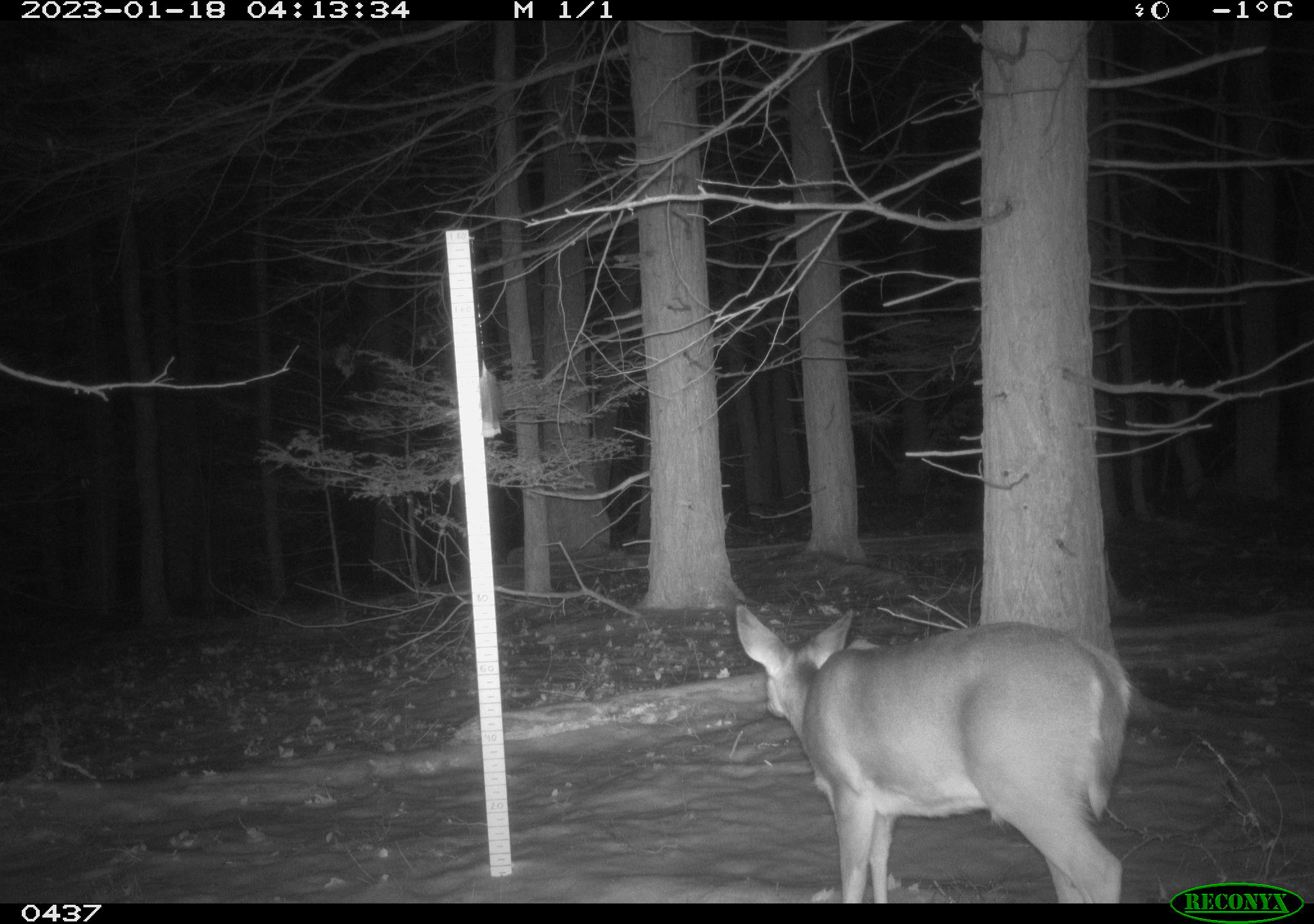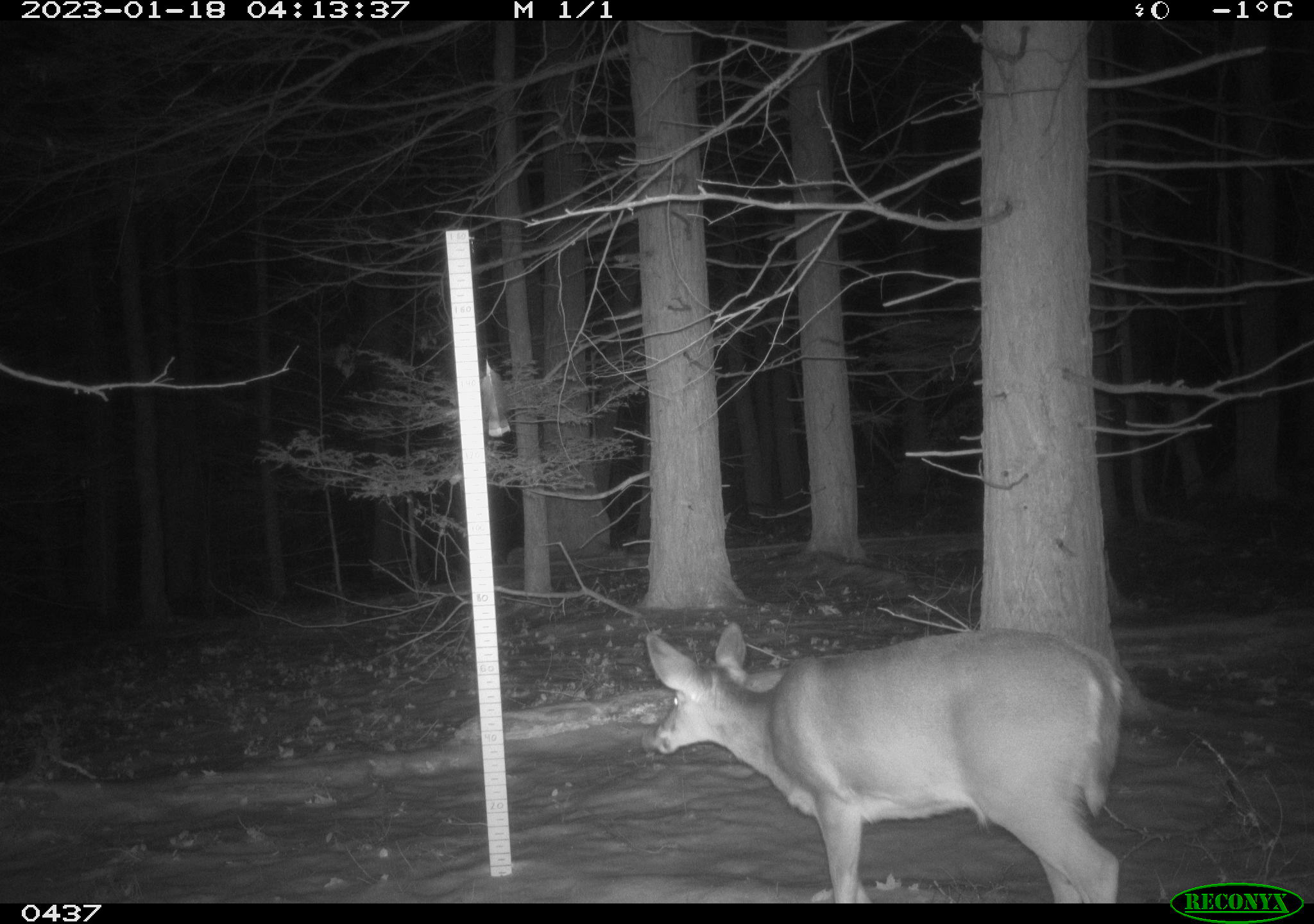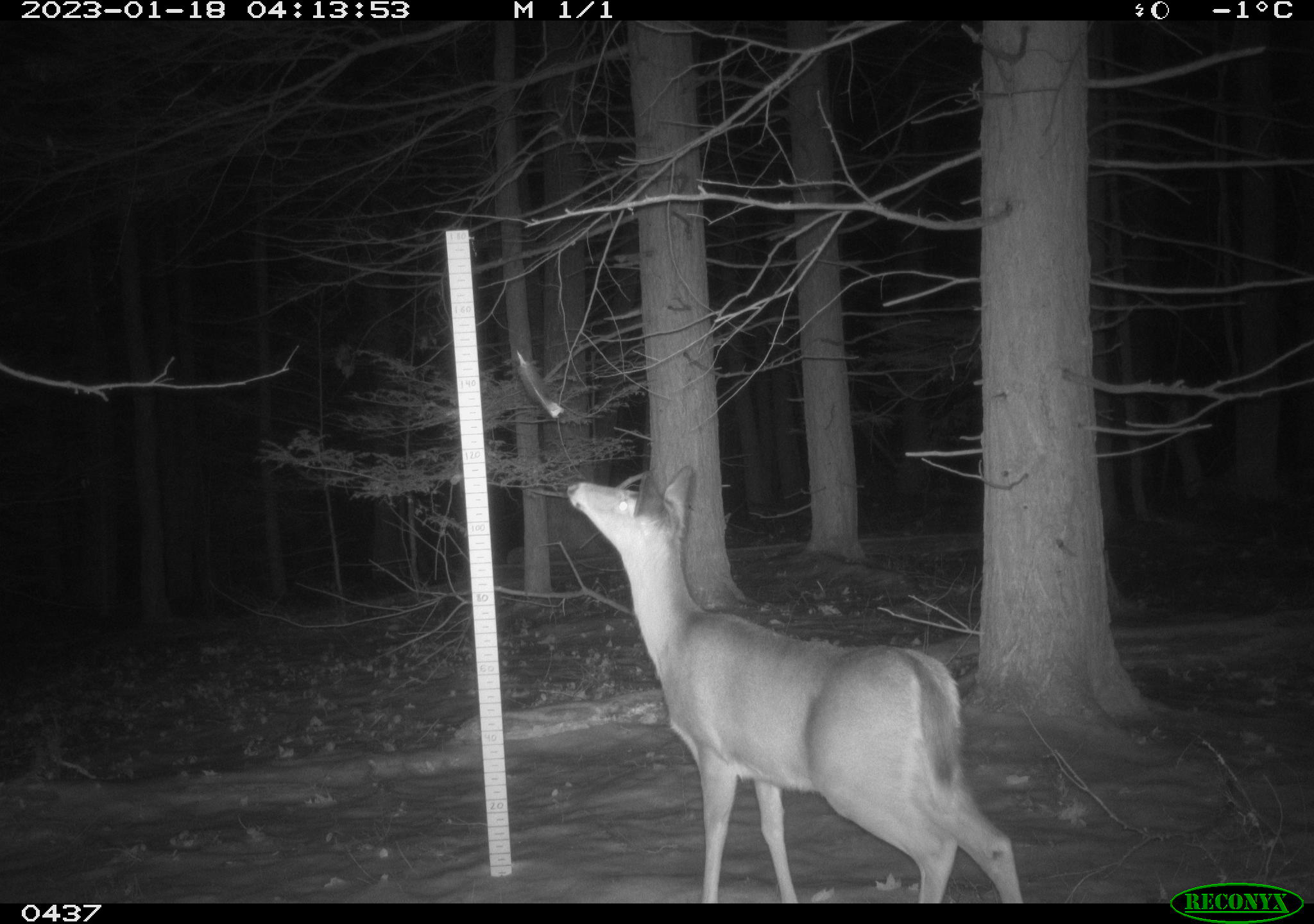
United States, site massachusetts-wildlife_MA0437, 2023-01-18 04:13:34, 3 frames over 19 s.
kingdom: Animalia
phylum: Chordata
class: Mammalia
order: Artiodactyla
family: Cervidae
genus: Odocoileus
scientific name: Odocoileus virginianus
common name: white-tailed deer